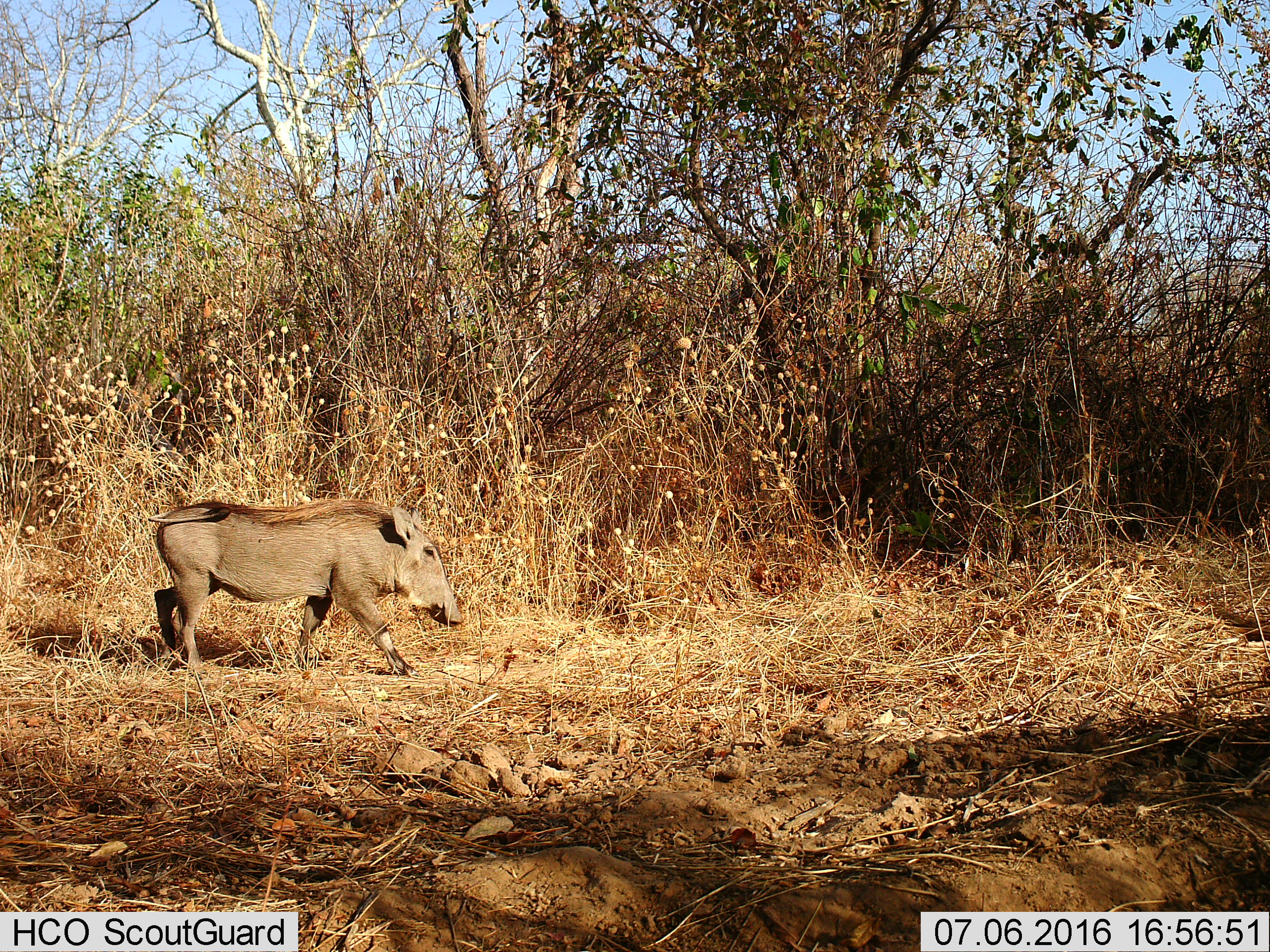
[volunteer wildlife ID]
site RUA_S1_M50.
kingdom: Animalia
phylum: Chordata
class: Mammalia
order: Artiodactyla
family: Suidae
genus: Phacochoerus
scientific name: Phacochoerus africanus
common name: warthog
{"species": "warthog (Phacochoerus africanus)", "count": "1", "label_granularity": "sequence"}